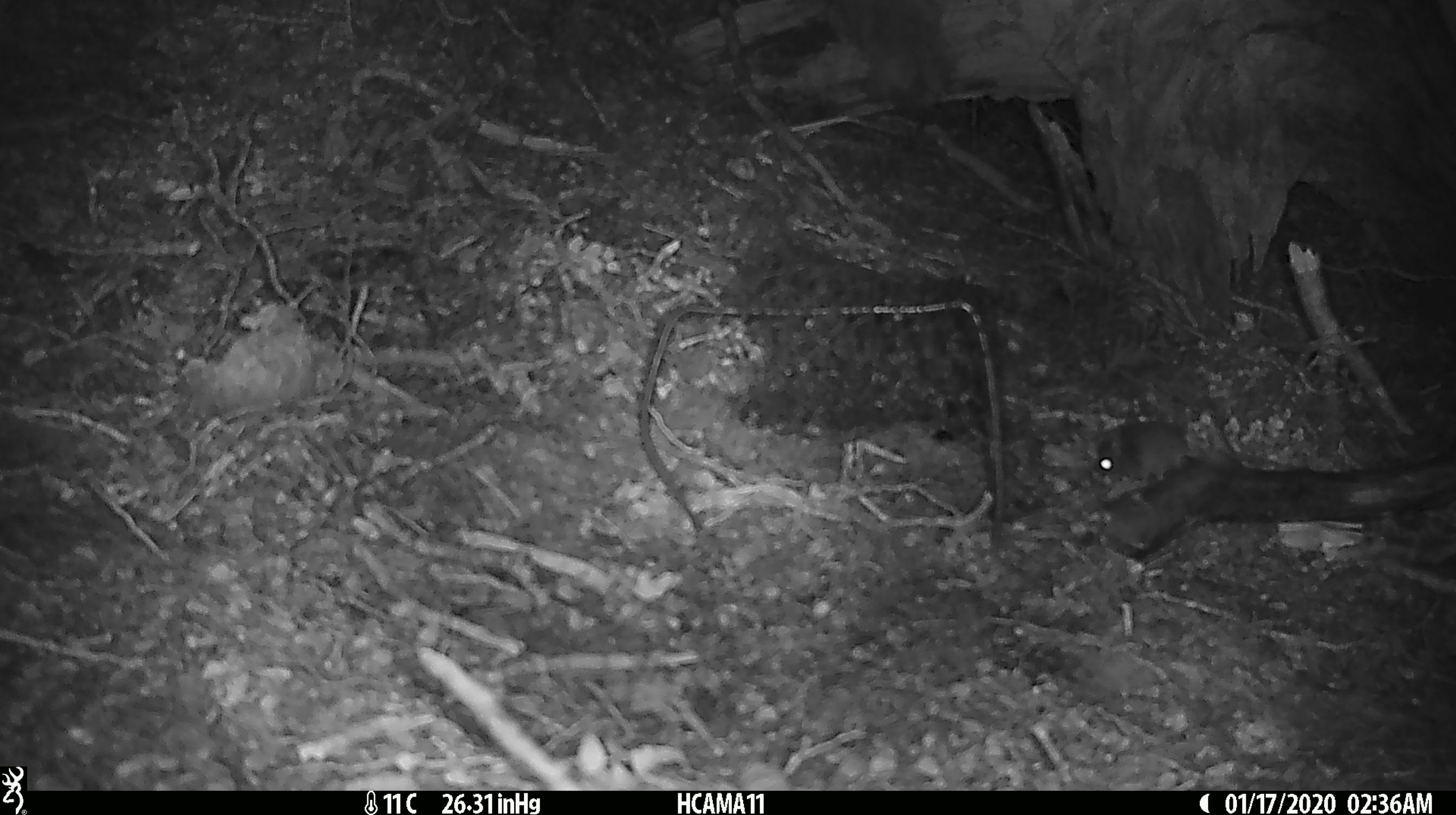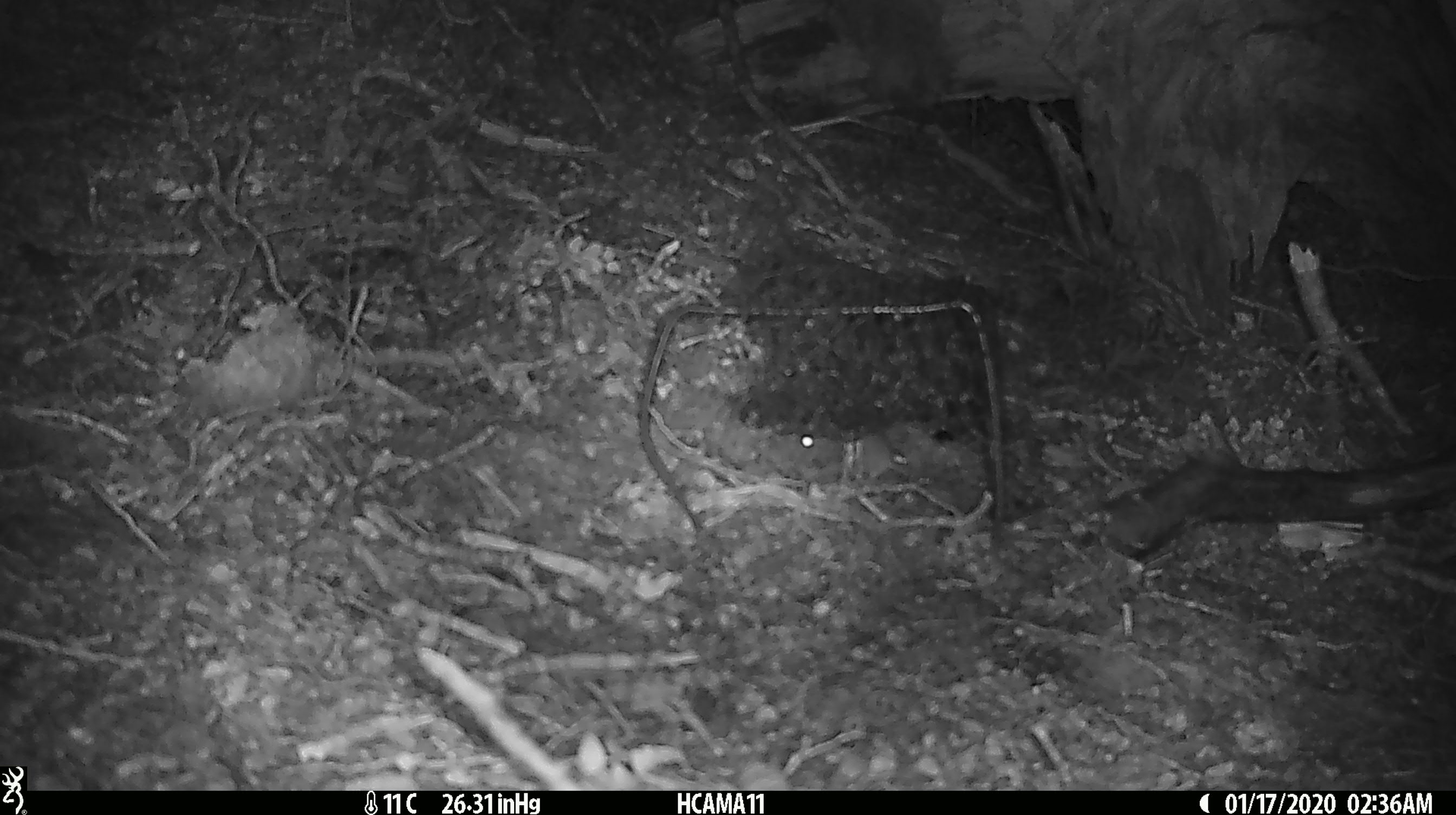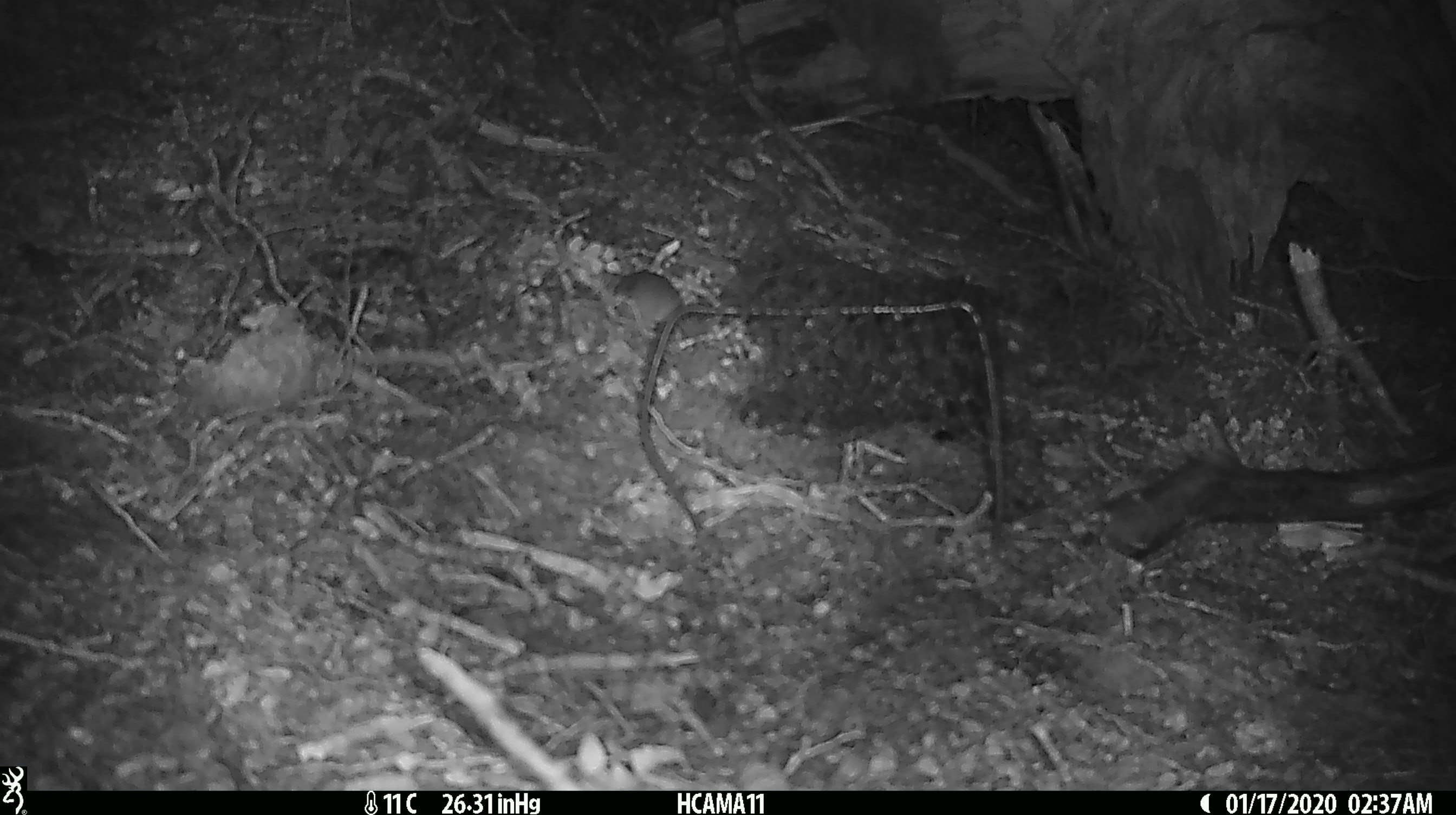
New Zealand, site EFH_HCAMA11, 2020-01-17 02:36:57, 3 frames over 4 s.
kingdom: Animalia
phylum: Chordata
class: Mammalia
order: Rodentia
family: Muridae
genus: Mus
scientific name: Mus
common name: mouse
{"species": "mouse (Mus)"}